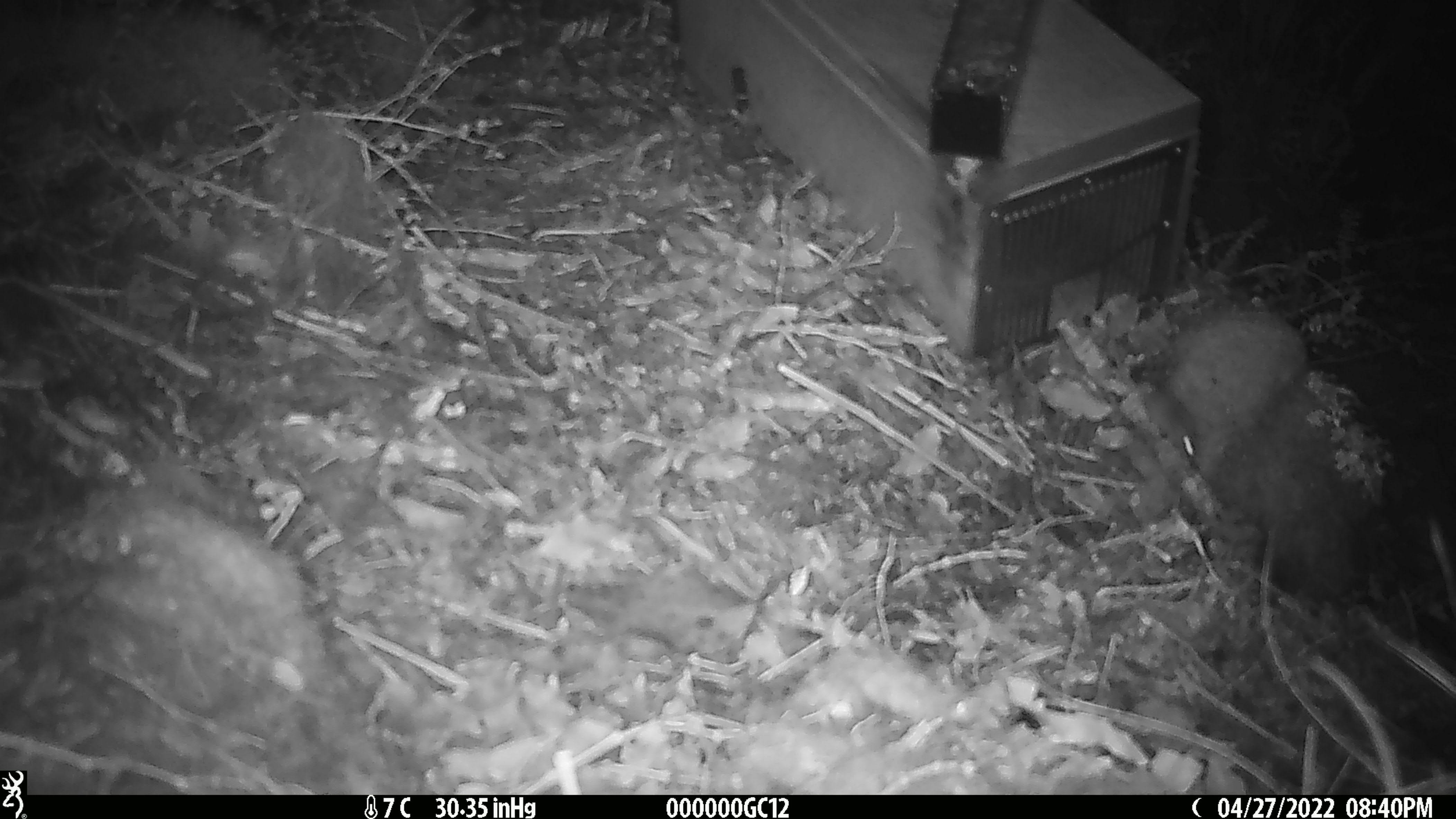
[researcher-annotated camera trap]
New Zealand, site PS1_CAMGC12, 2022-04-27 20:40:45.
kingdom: Animalia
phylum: Chordata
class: Mammalia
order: Rodentia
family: Muridae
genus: Mus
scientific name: Mus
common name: mouse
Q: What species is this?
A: Mouse (Mus).